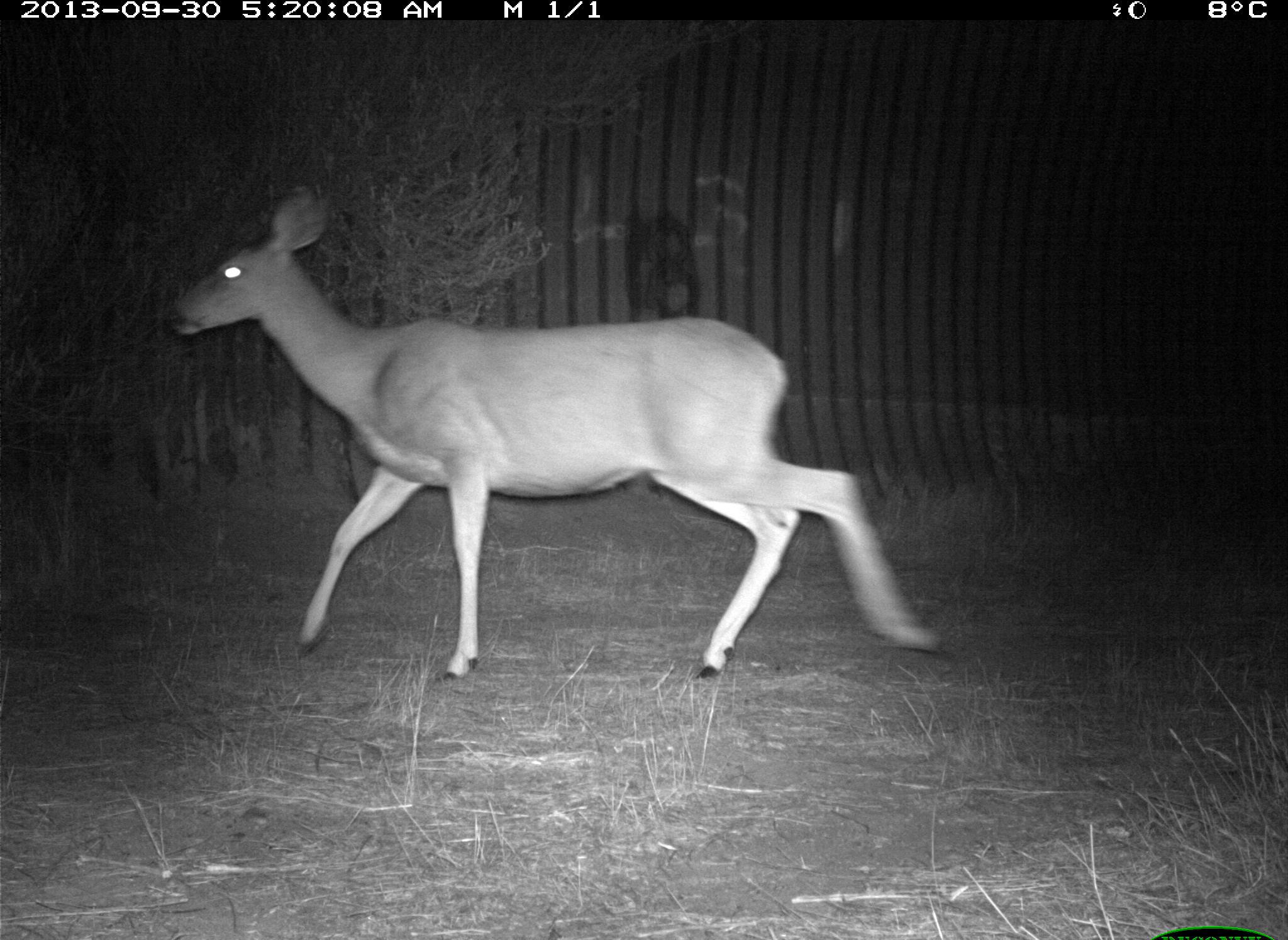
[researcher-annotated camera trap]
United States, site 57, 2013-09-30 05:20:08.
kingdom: Animalia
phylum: Chordata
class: Mammalia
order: Artiodactyla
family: Cervidae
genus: Odocoileus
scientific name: Odocoileus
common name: deer